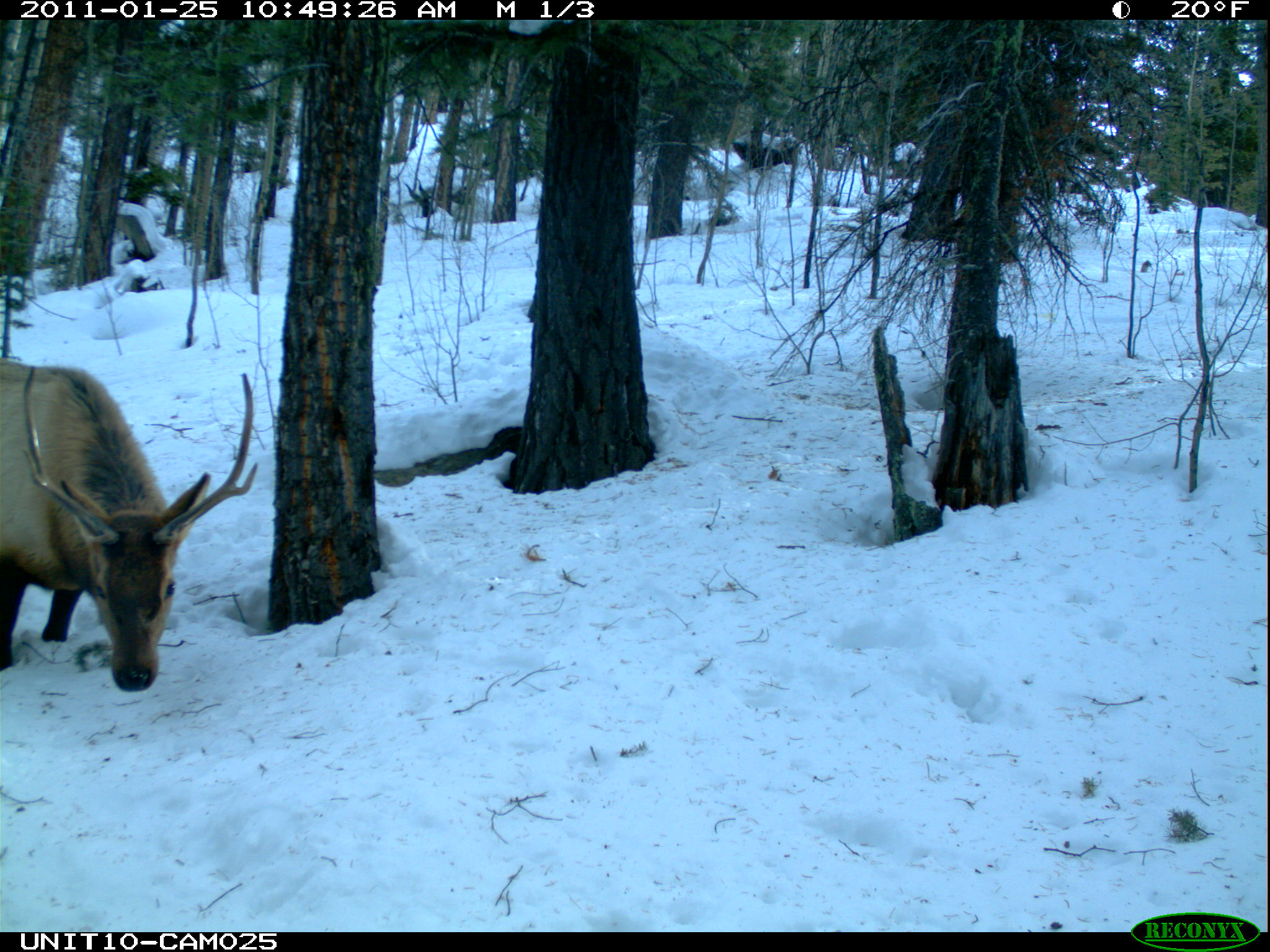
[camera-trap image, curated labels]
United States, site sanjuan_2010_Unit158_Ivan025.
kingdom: Animalia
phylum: Chordata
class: Mammalia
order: Artiodactyla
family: Cervidae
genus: Cervus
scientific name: Cervus elaphus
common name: red deer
Cervus elaphus (red deer).